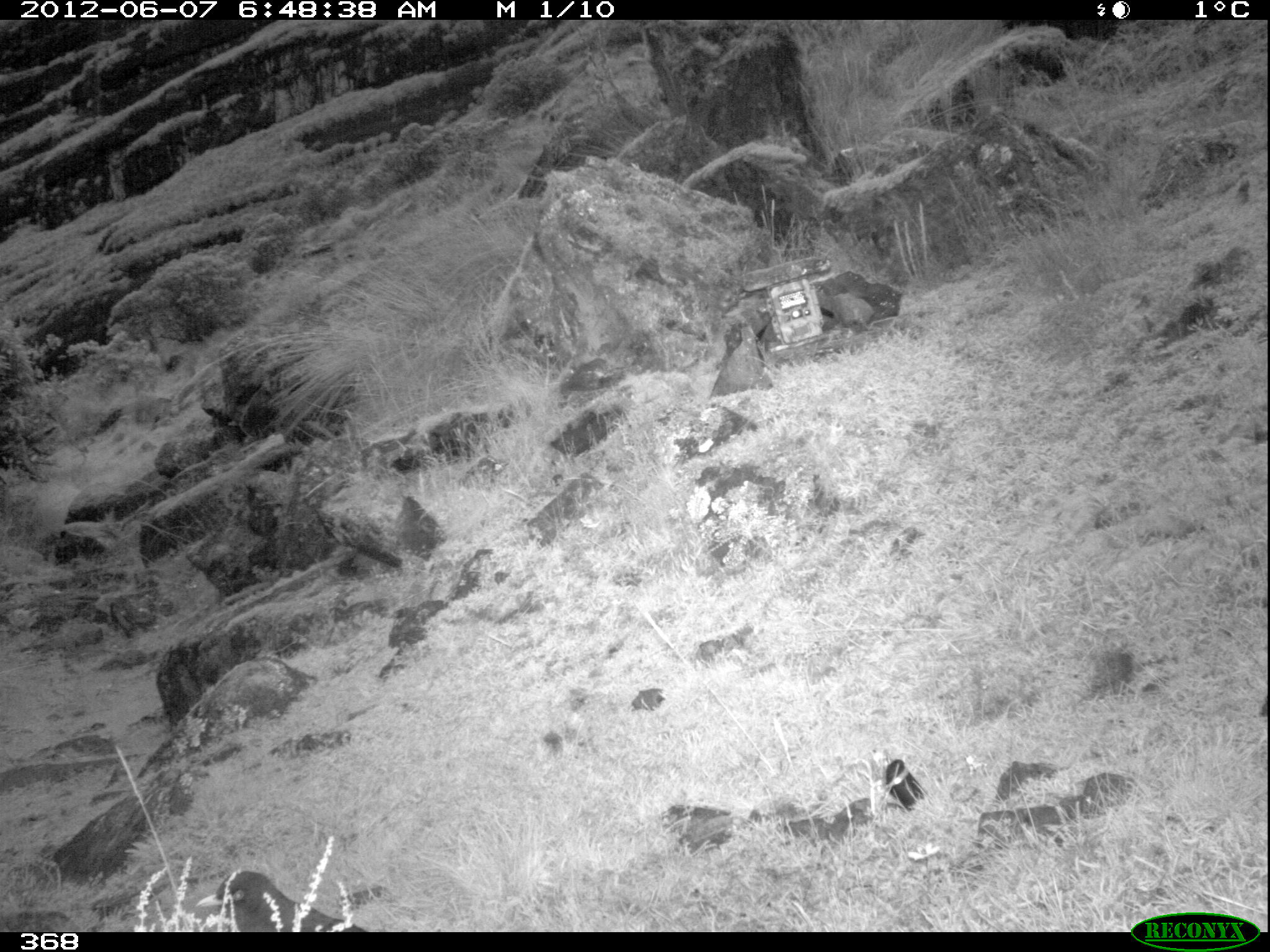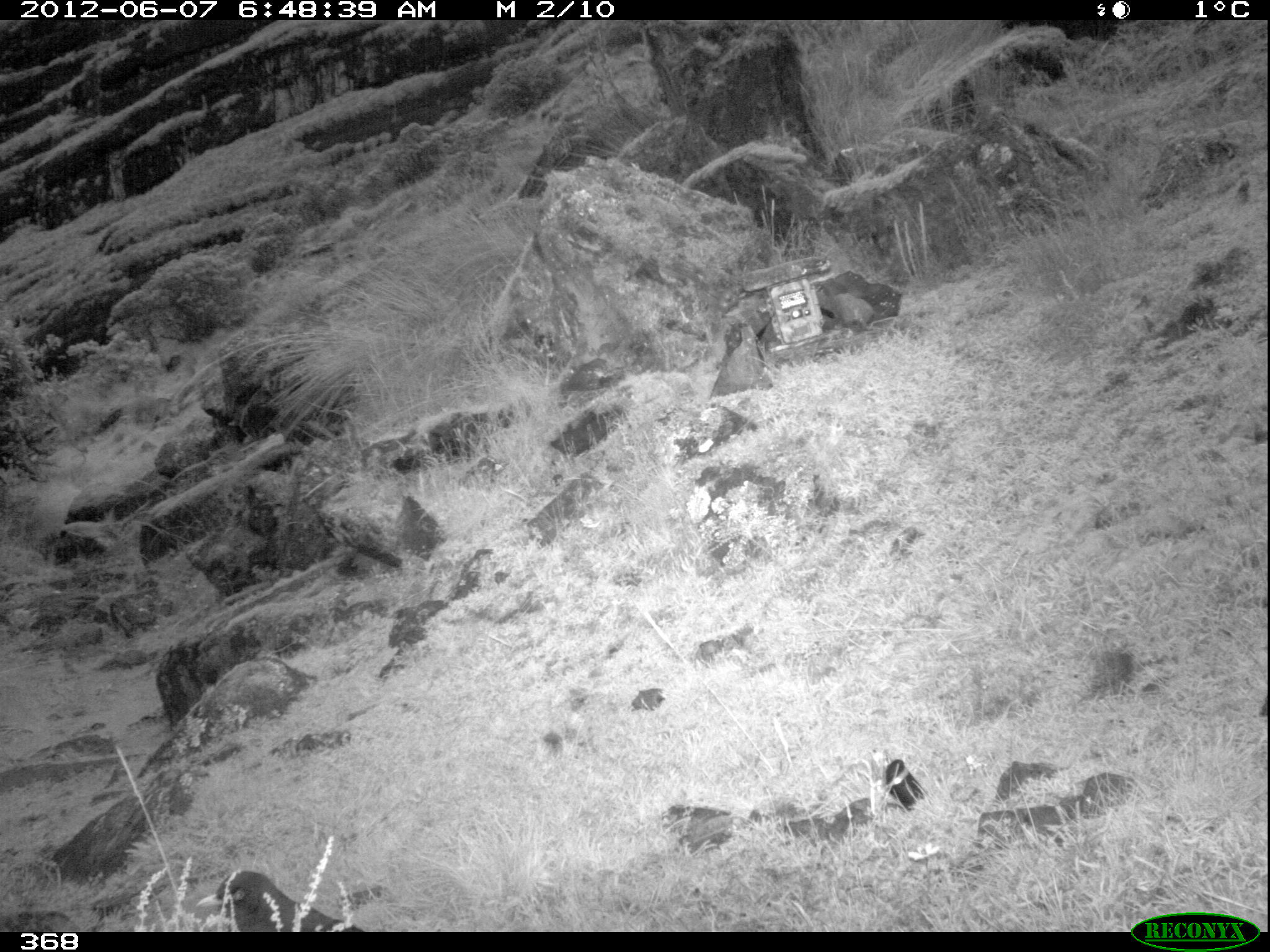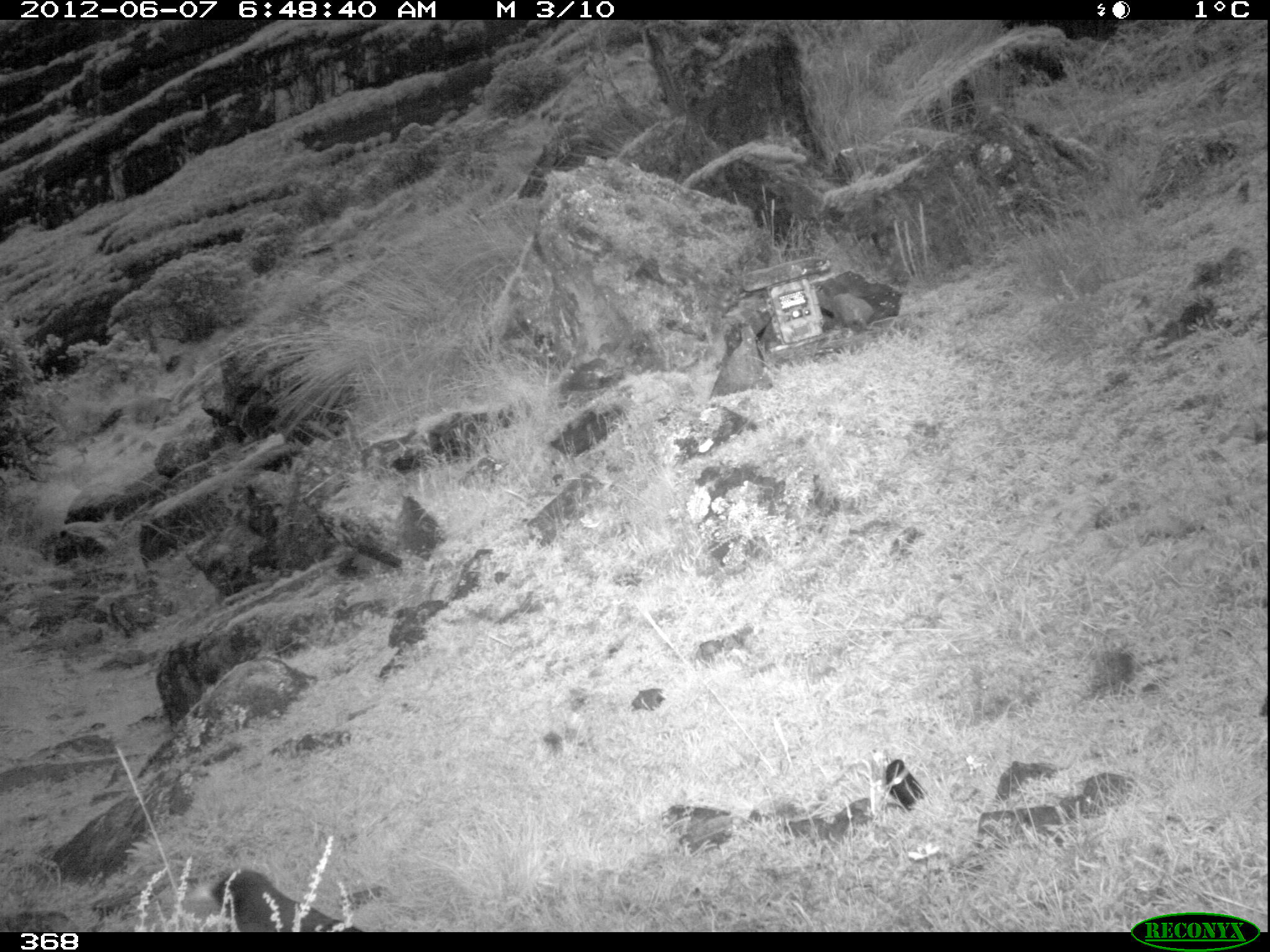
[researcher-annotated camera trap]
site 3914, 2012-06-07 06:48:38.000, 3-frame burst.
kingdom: Animalia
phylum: Chordata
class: Aves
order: Passeriformes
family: Turdidae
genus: Turdus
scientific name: Turdus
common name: true thrushes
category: turdus sp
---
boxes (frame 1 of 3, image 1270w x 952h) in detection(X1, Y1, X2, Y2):
turdus sp: detection(195, 870, 367, 932)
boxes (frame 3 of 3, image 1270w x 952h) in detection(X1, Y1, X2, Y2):
turdus sp: detection(188, 864, 363, 932)